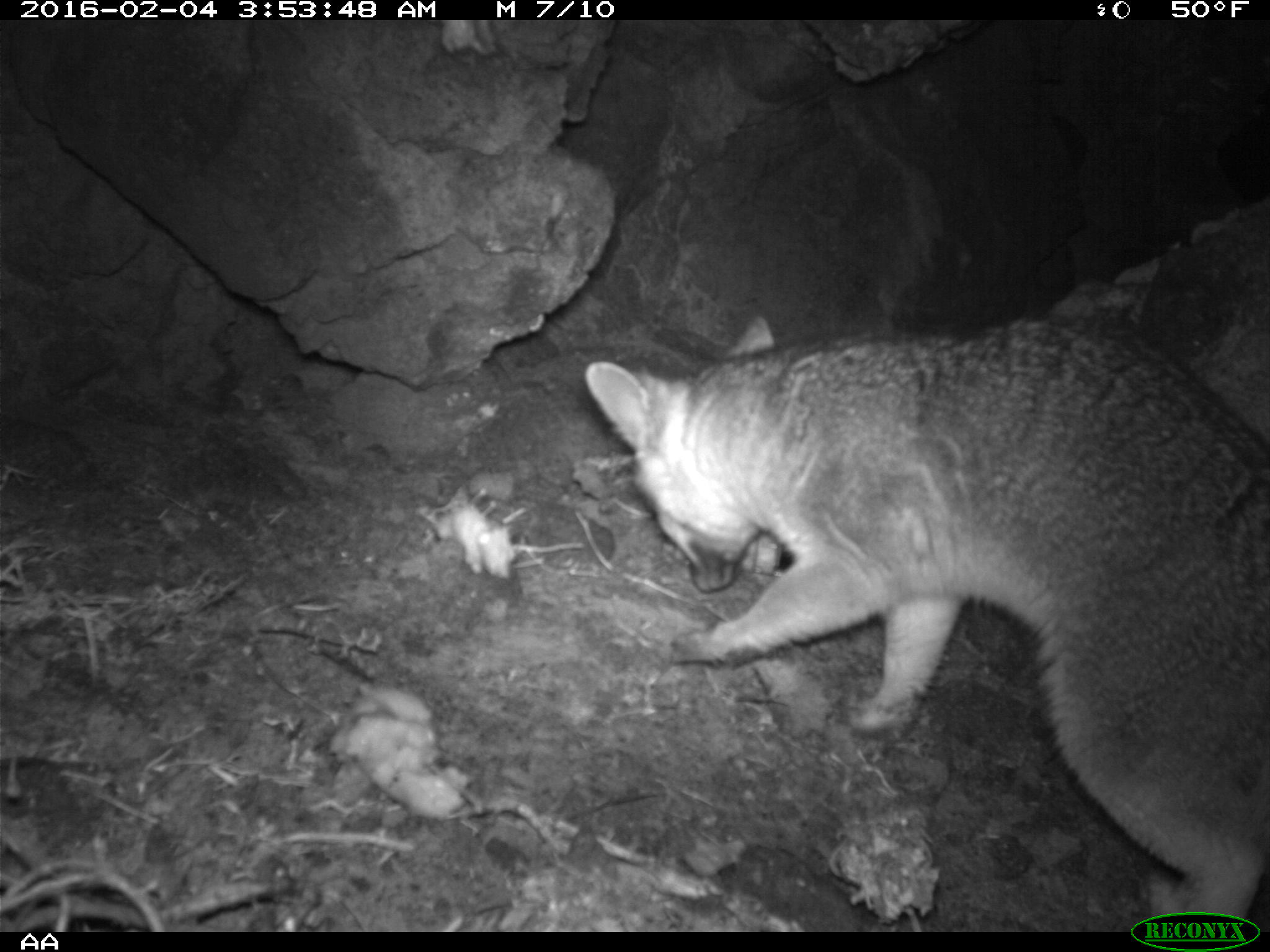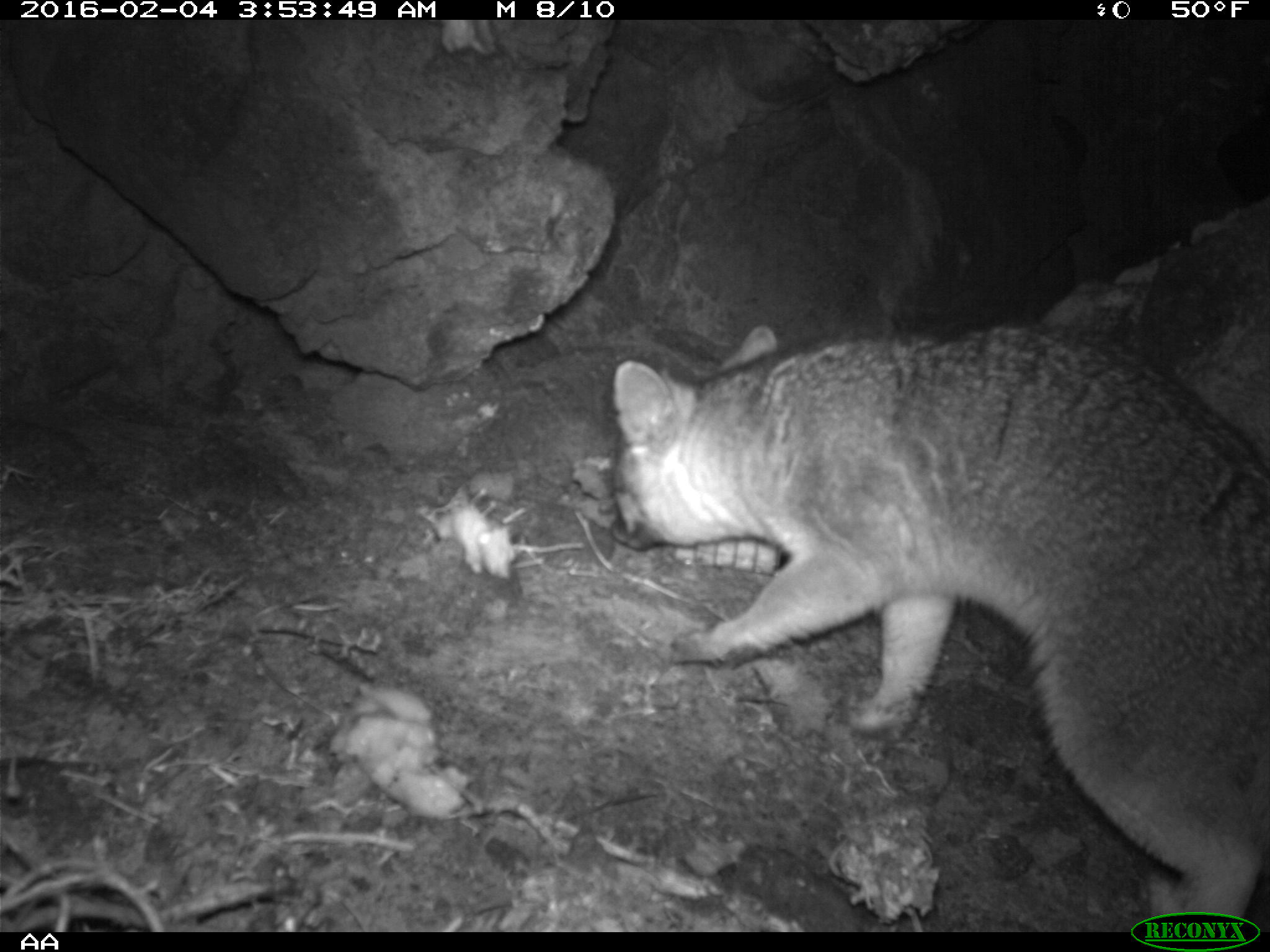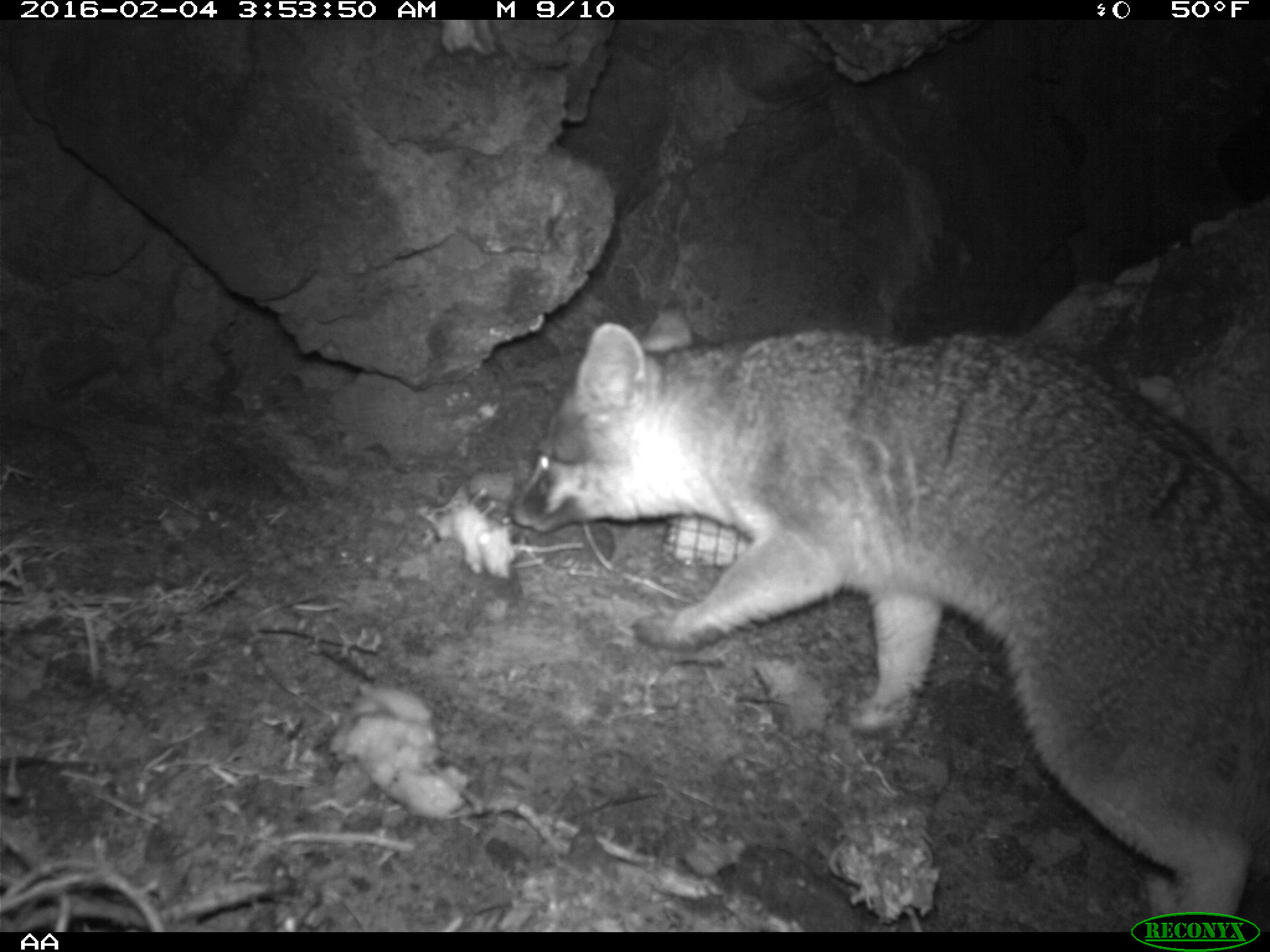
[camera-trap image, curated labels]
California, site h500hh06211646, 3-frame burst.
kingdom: Animalia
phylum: Chordata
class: Mammalia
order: Carnivora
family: Canidae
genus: Urocyon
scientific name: Urocyon littoralis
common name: island fox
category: fox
Fox (island fox) (Urocyon littoralis).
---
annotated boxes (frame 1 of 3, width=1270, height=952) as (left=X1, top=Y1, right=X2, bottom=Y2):
fox: (left=584, top=314, right=1269, bottom=932)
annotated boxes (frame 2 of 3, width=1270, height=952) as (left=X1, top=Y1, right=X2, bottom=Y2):
fox: (left=608, top=320, right=1269, bottom=932)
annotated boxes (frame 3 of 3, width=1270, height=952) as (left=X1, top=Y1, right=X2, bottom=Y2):
fox: (left=506, top=319, right=1269, bottom=929)